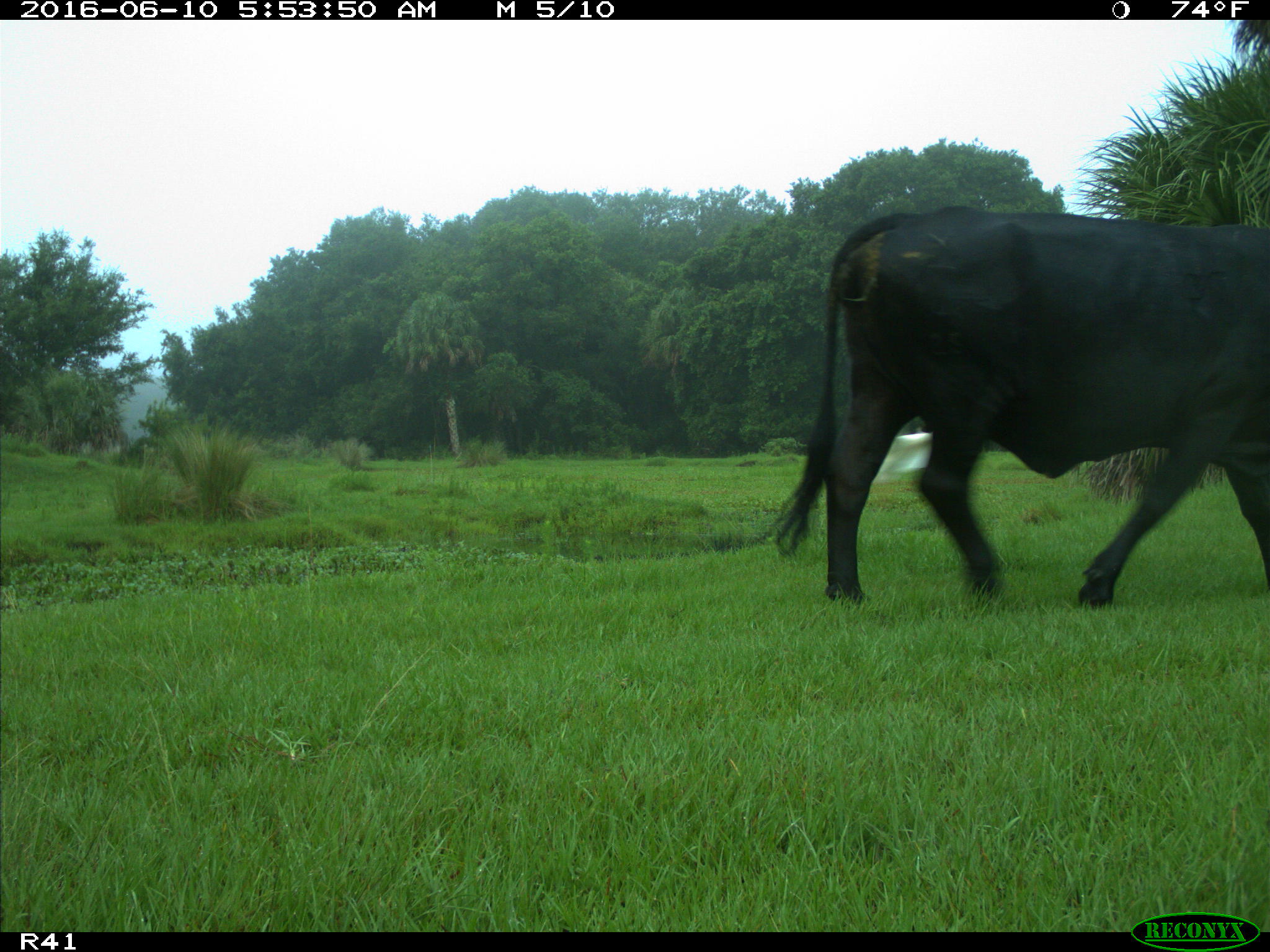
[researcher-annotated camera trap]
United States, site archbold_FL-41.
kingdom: Animalia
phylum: Chordata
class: Mammalia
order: Artiodactyla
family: Bovidae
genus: Bos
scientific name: Bos taurus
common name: domestic cow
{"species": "Bos taurus (domestic cow)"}